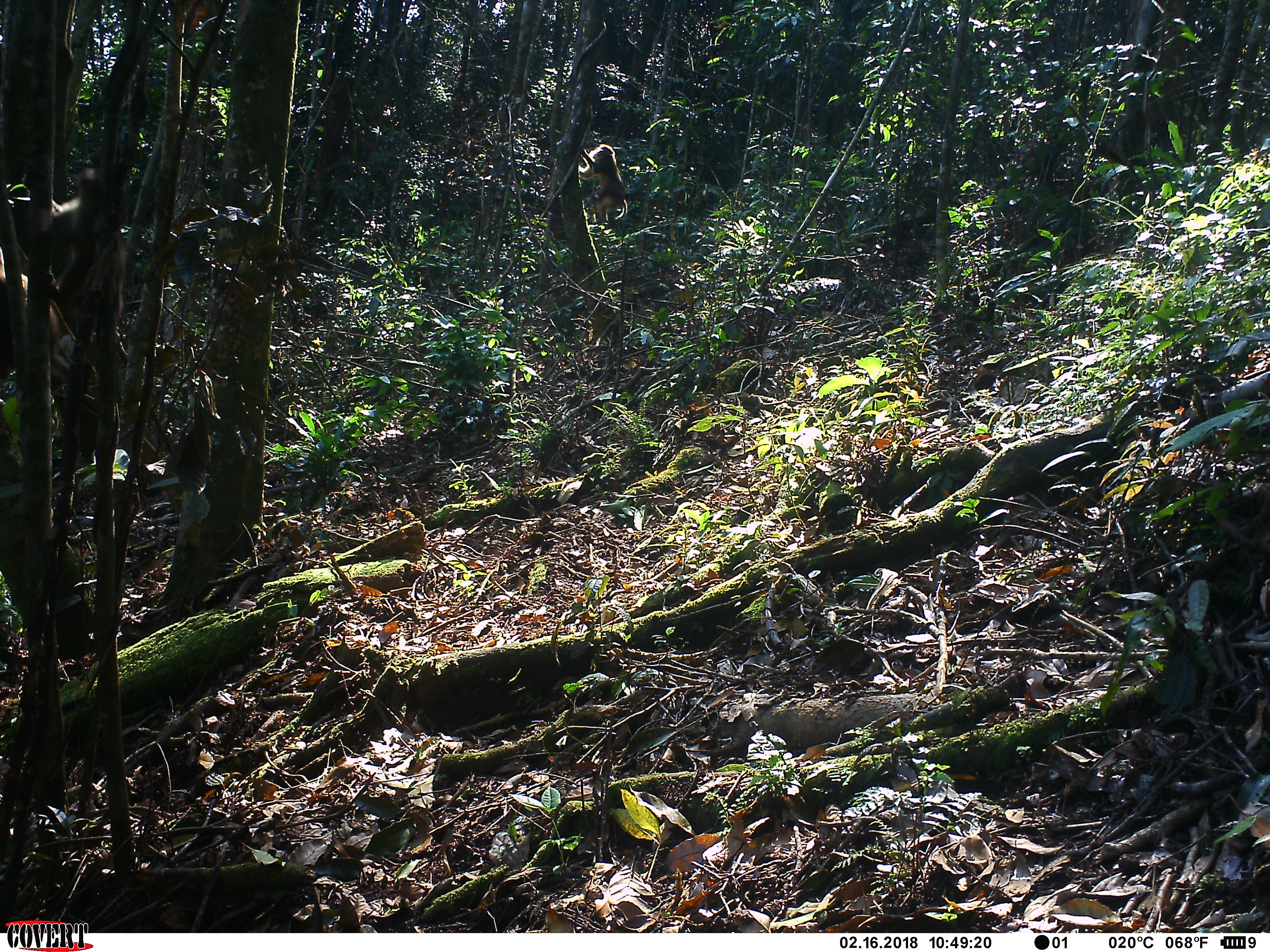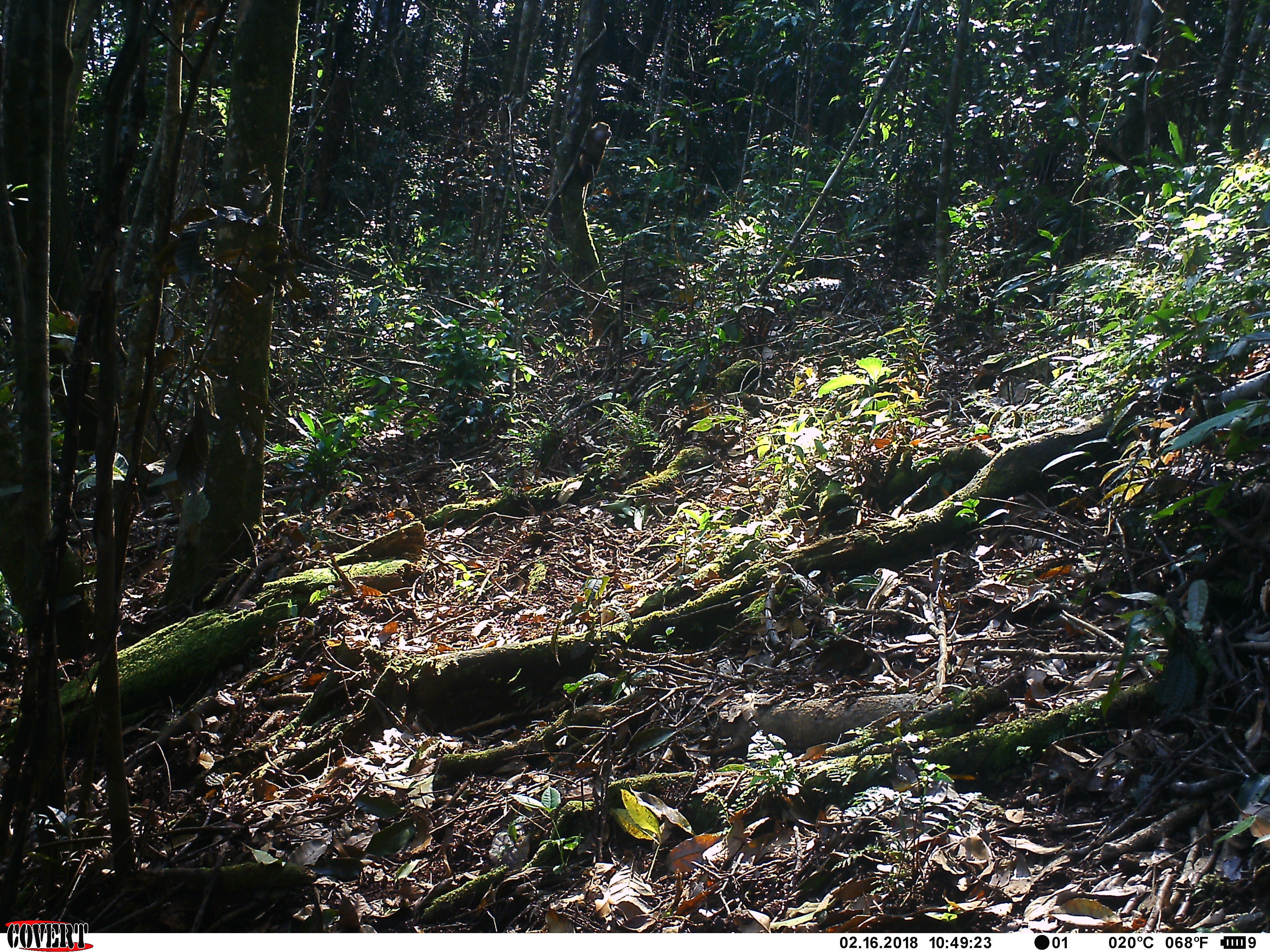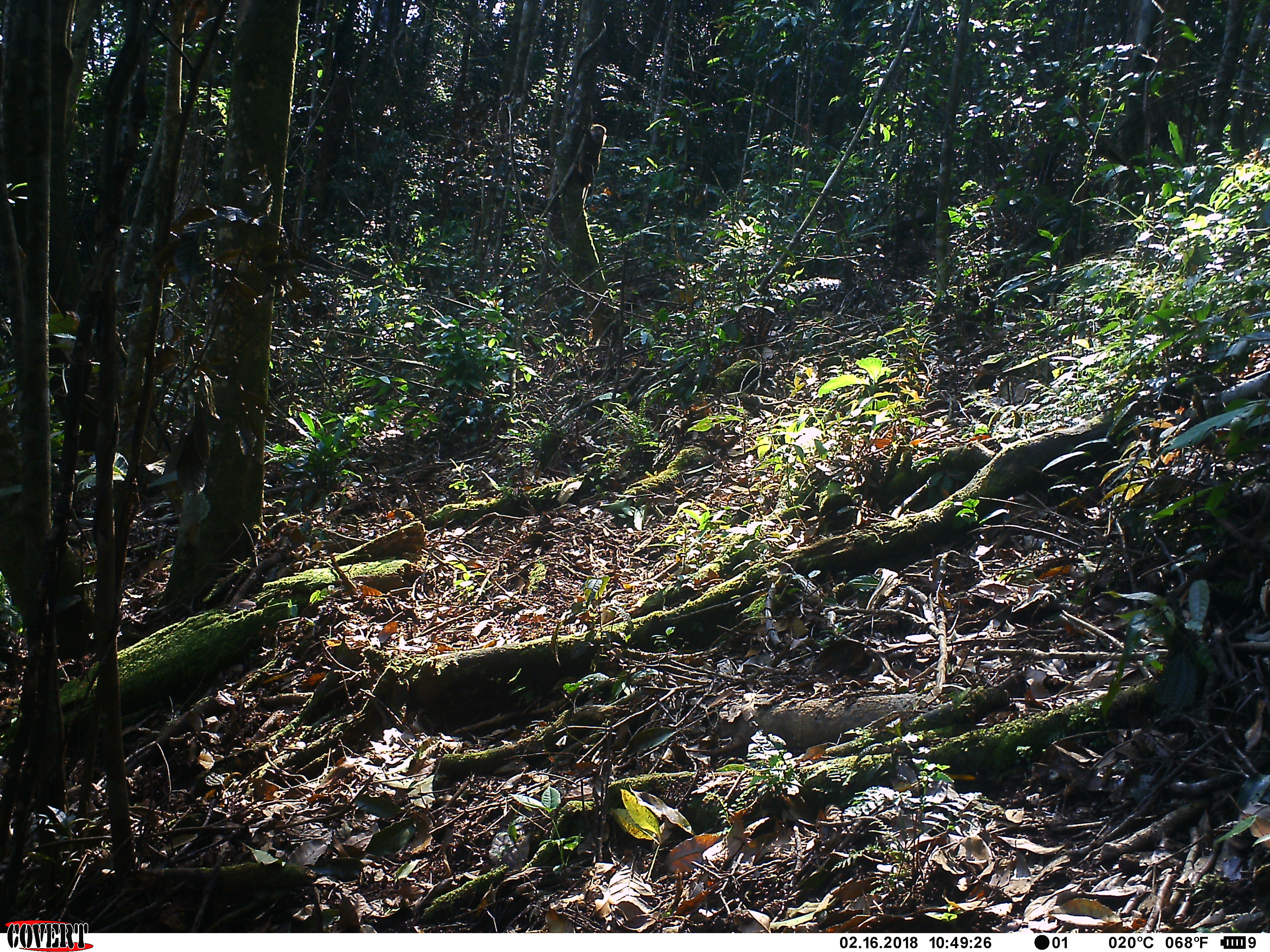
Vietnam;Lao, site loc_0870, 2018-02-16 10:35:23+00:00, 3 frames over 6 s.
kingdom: Animalia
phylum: Chordata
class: Mammalia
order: Primates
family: Cercopithecidae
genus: Macaca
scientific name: Macaca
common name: macaque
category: macaque not stump tailed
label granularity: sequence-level